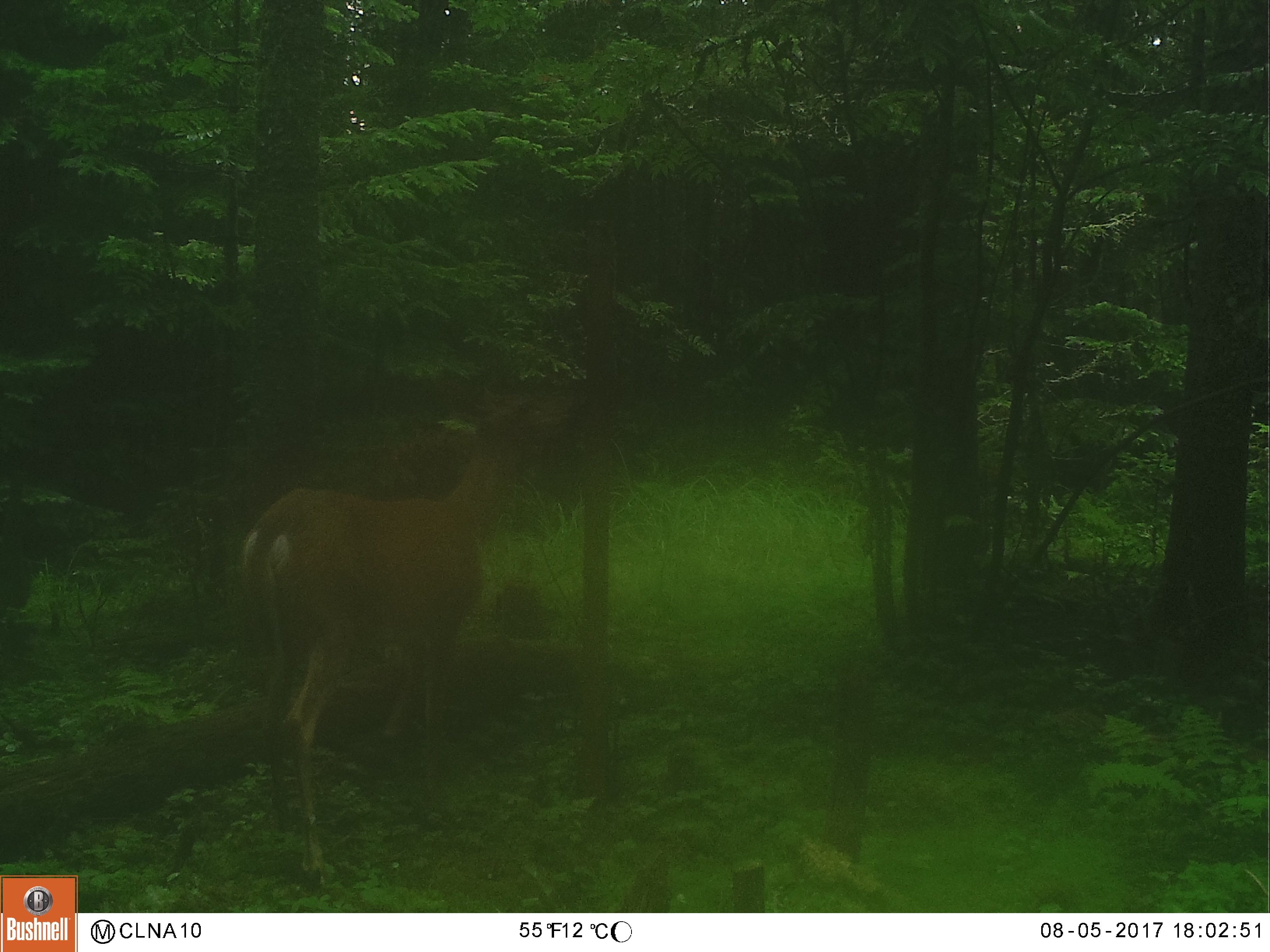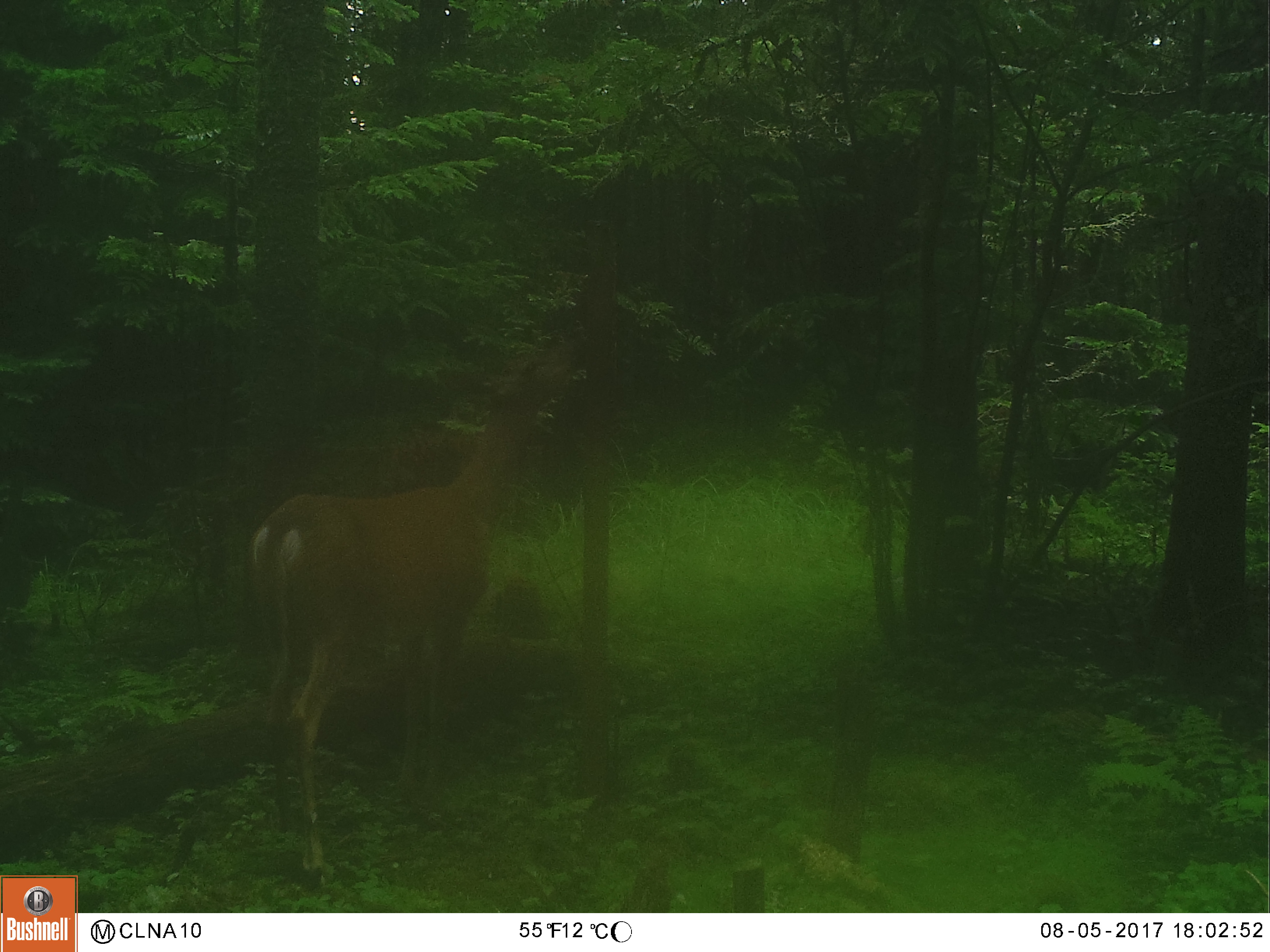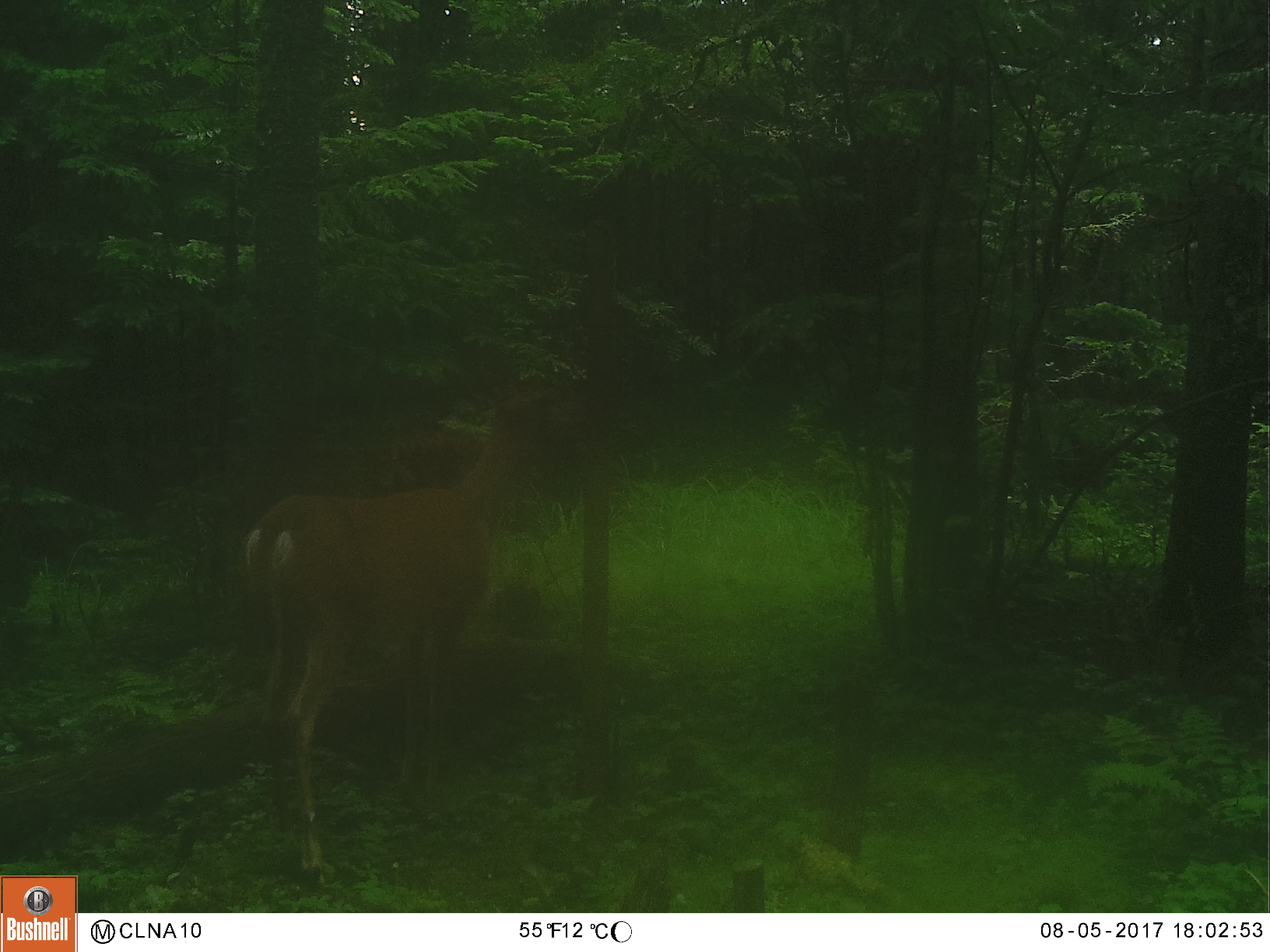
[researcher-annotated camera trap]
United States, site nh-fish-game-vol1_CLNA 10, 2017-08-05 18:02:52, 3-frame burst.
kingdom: Animalia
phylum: Chordata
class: Mammalia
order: Artiodactyla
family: Cervidae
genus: Odocoileus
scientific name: Odocoileus virginianus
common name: white-tailed deer